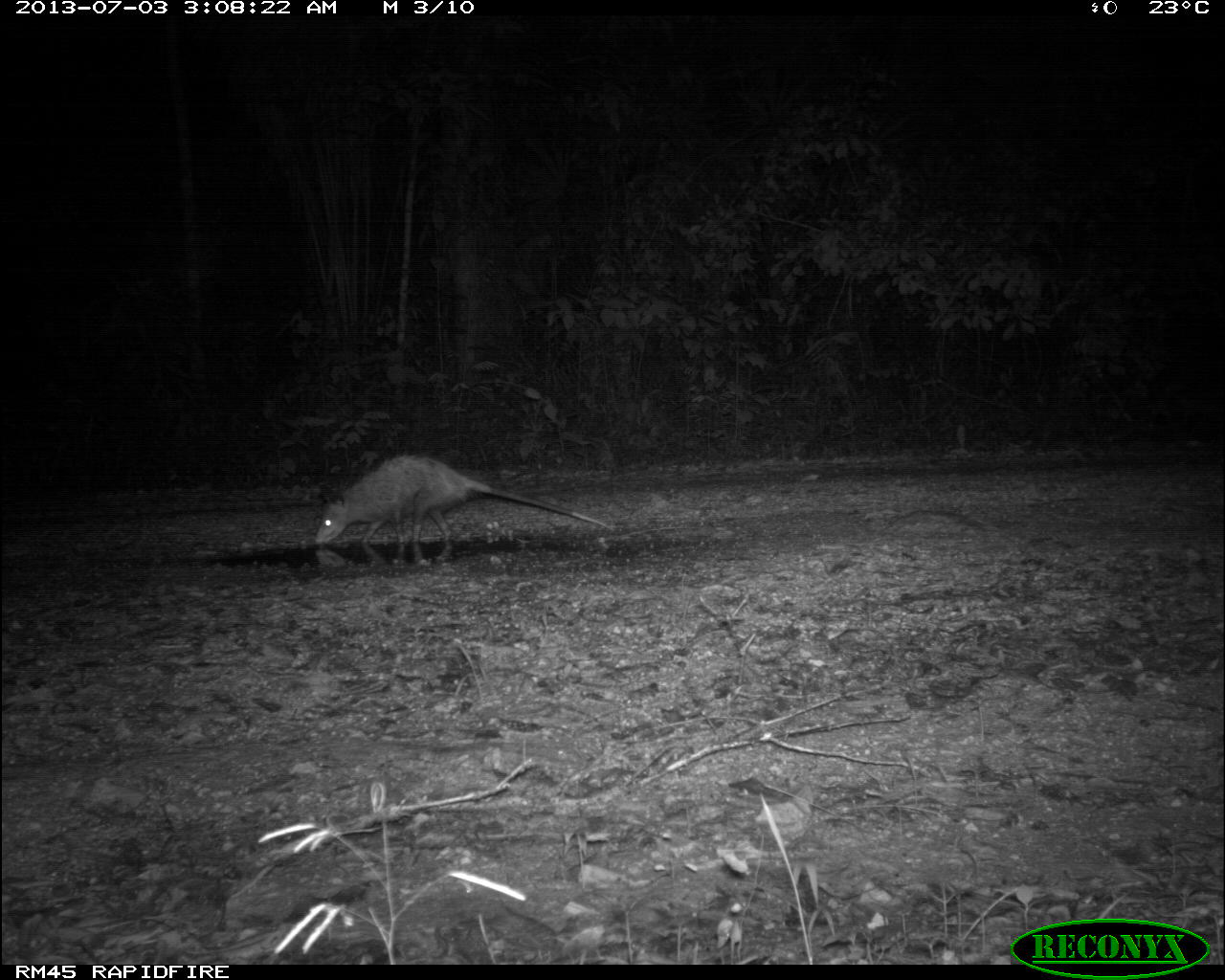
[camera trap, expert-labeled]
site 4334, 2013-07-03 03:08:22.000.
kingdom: Animalia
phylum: Chordata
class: Mammalia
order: Didelphimorphia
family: Didelphidae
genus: Didelphis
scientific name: Didelphis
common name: american opossums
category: didelphis sp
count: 1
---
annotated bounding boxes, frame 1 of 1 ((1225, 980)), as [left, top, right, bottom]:
didelphis sp: [314, 454, 612, 543]